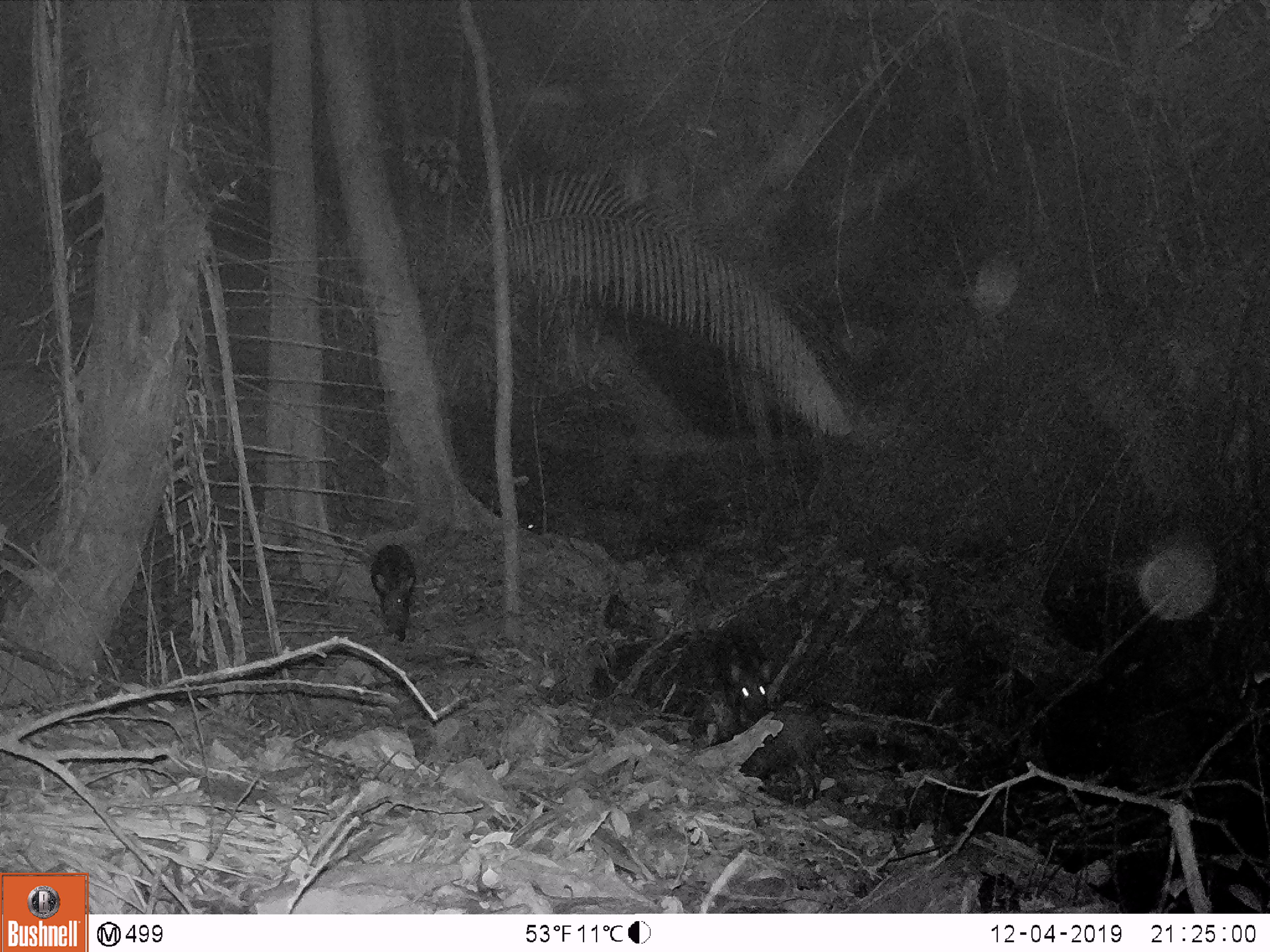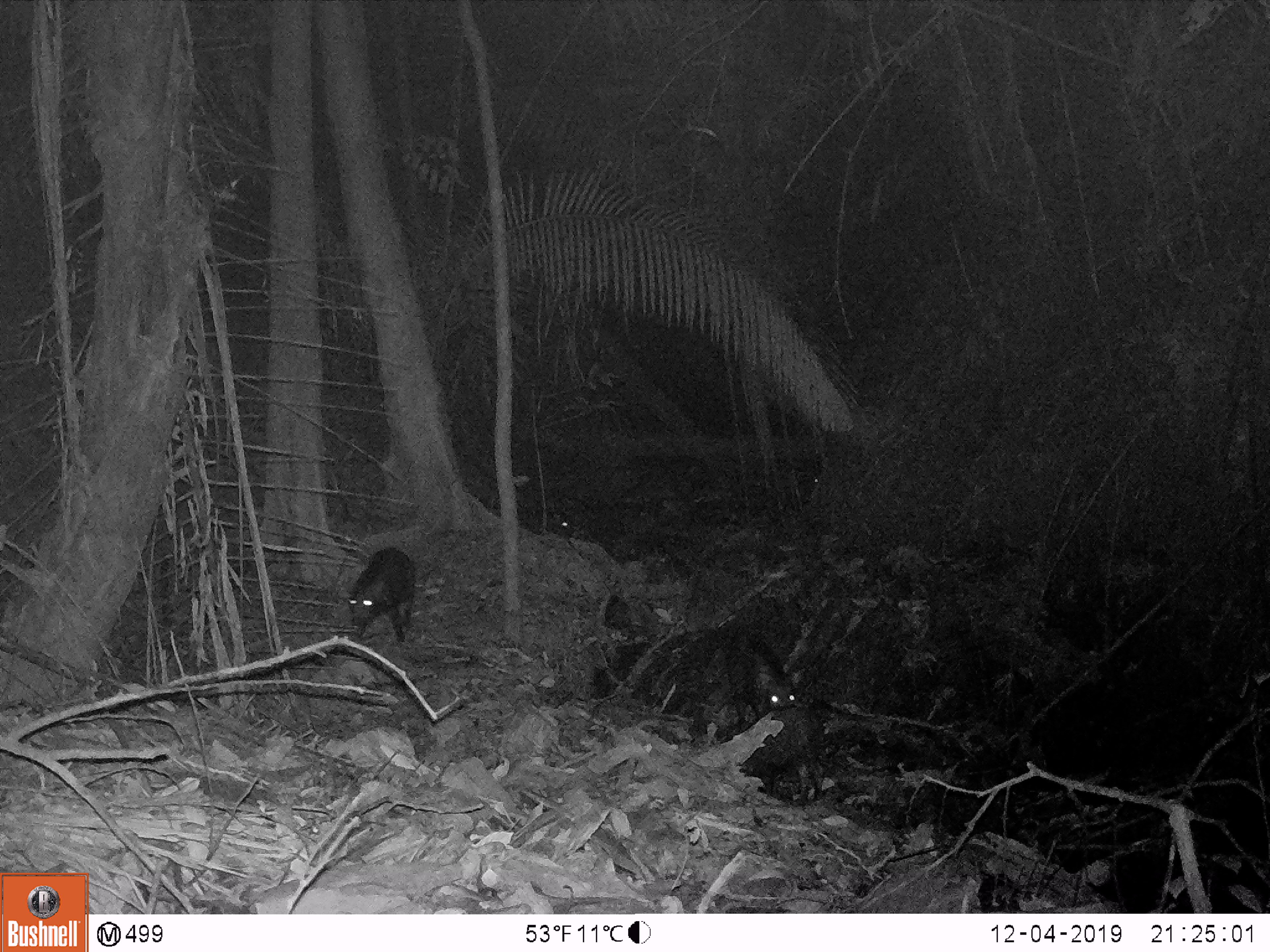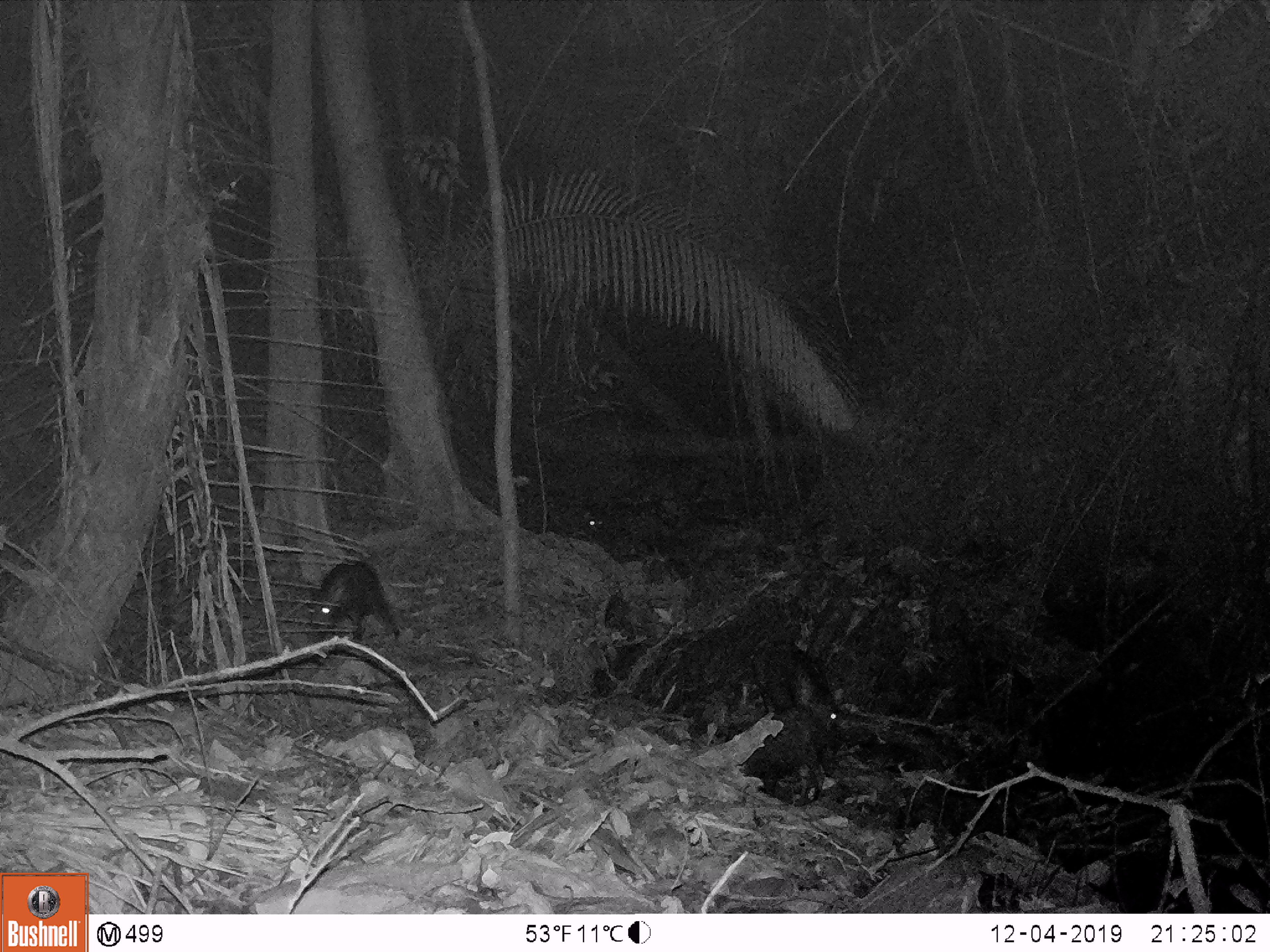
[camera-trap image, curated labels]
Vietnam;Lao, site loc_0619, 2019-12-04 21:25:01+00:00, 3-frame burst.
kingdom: Animalia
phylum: Chordata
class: Mammalia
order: Artiodactyla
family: Suidae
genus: Sus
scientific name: Sus scrofa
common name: eurasian wild pig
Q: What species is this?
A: Eurasian wild pig (Sus scrofa).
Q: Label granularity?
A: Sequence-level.